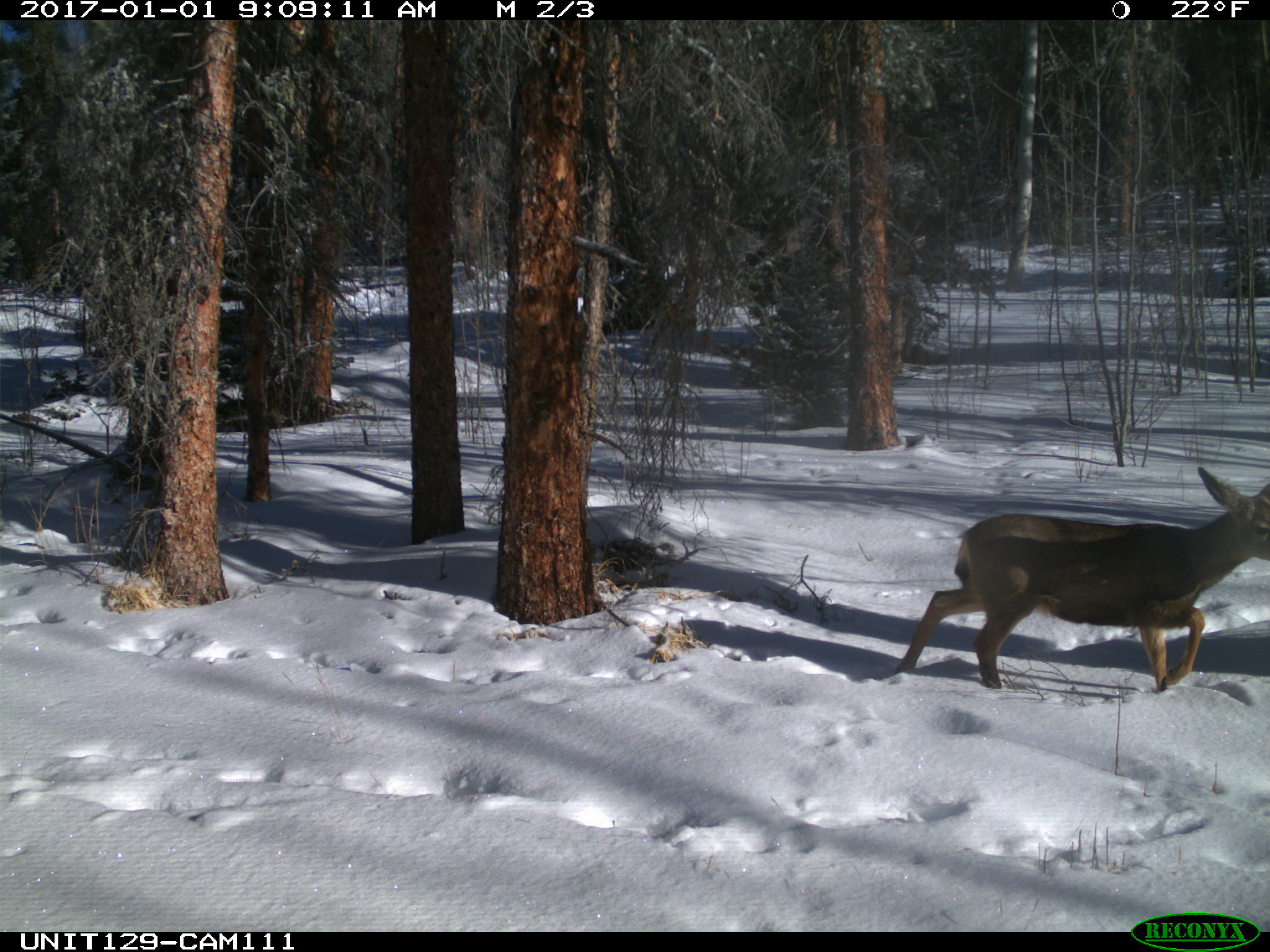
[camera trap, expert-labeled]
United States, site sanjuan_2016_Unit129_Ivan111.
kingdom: Animalia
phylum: Chordata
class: Mammalia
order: Artiodactyla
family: Cervidae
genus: Odocoileus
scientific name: Odocoileus hemionus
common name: mule deer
Odocoileus hemionus (mule deer).